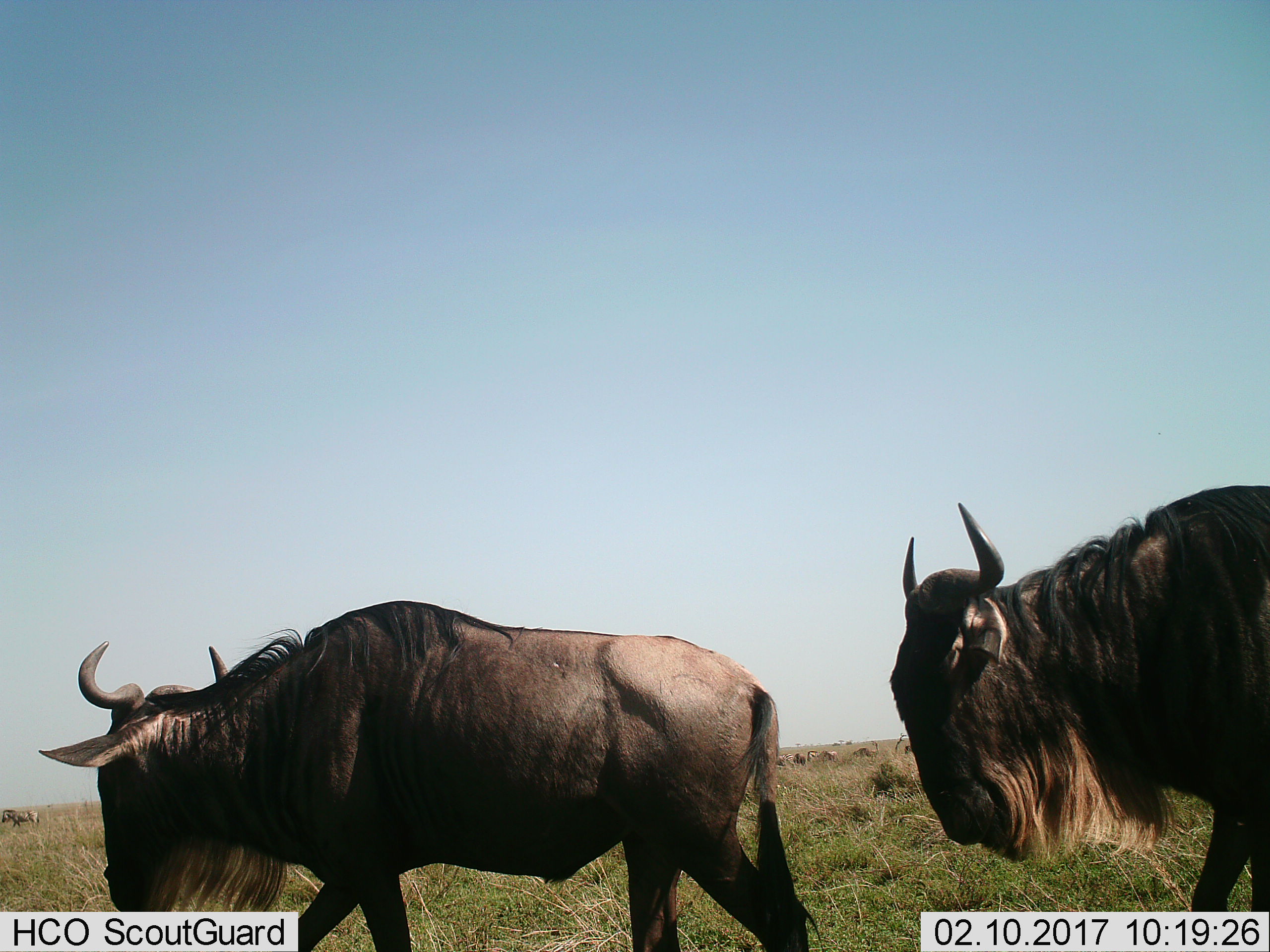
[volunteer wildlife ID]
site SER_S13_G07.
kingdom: Animalia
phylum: Chordata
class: Mammalia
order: Artiodactyla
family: Bovidae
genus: Connochaetes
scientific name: Connochaetes taurinus taurinus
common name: blue wildebeest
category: wildebeestblue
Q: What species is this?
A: Wildebeestblue (blue wildebeest) (Connochaetes taurinus taurinus).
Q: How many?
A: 2.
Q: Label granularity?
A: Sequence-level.